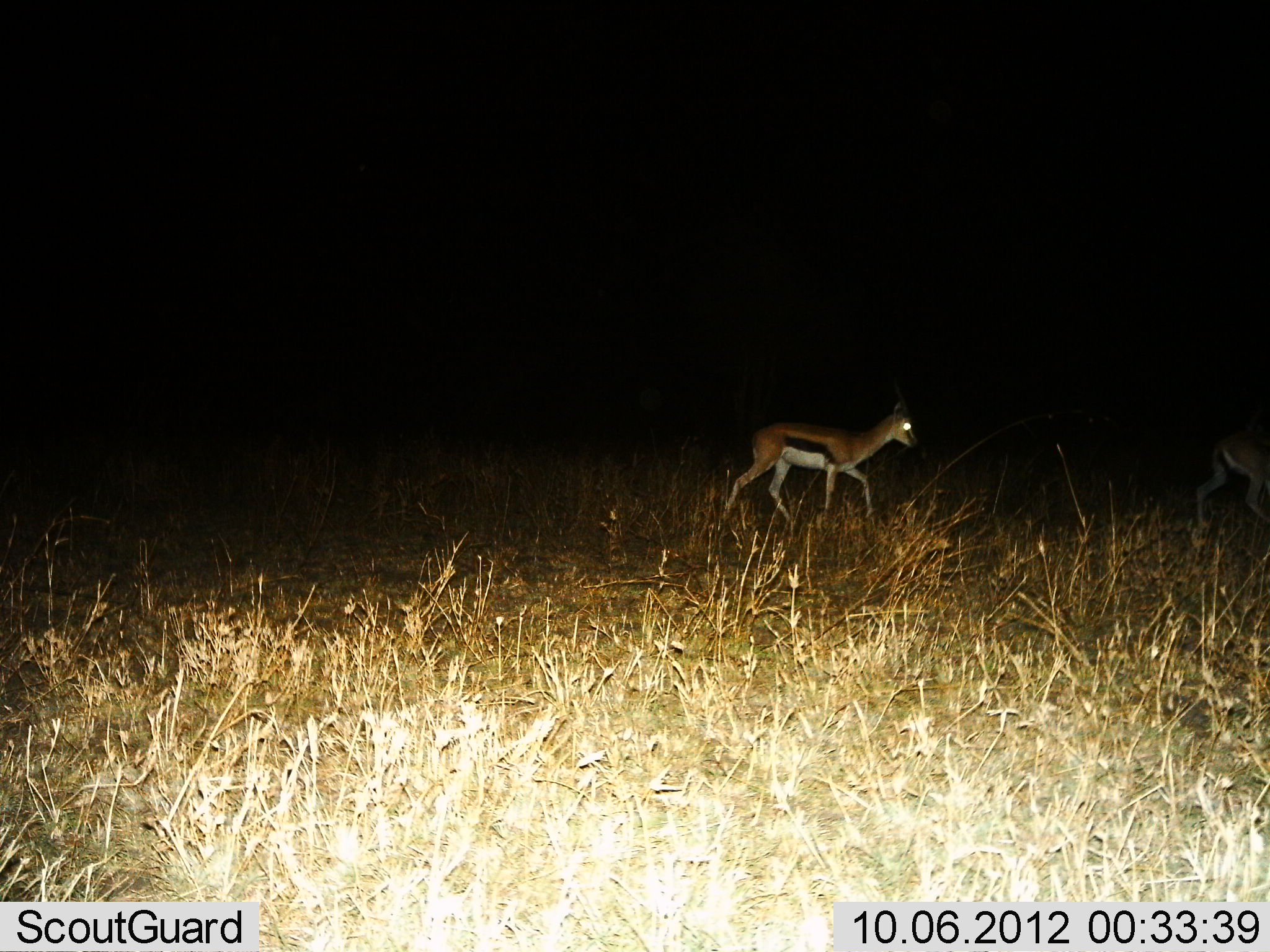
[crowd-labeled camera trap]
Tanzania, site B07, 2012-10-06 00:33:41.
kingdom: Animalia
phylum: Chordata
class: Mammalia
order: Artiodactyla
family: Bovidae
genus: Eudorcas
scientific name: Eudorcas thomsonii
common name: thomson's gazelle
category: gazellethomsons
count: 2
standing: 0%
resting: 0%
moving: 100%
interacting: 0%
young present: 0%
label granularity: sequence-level